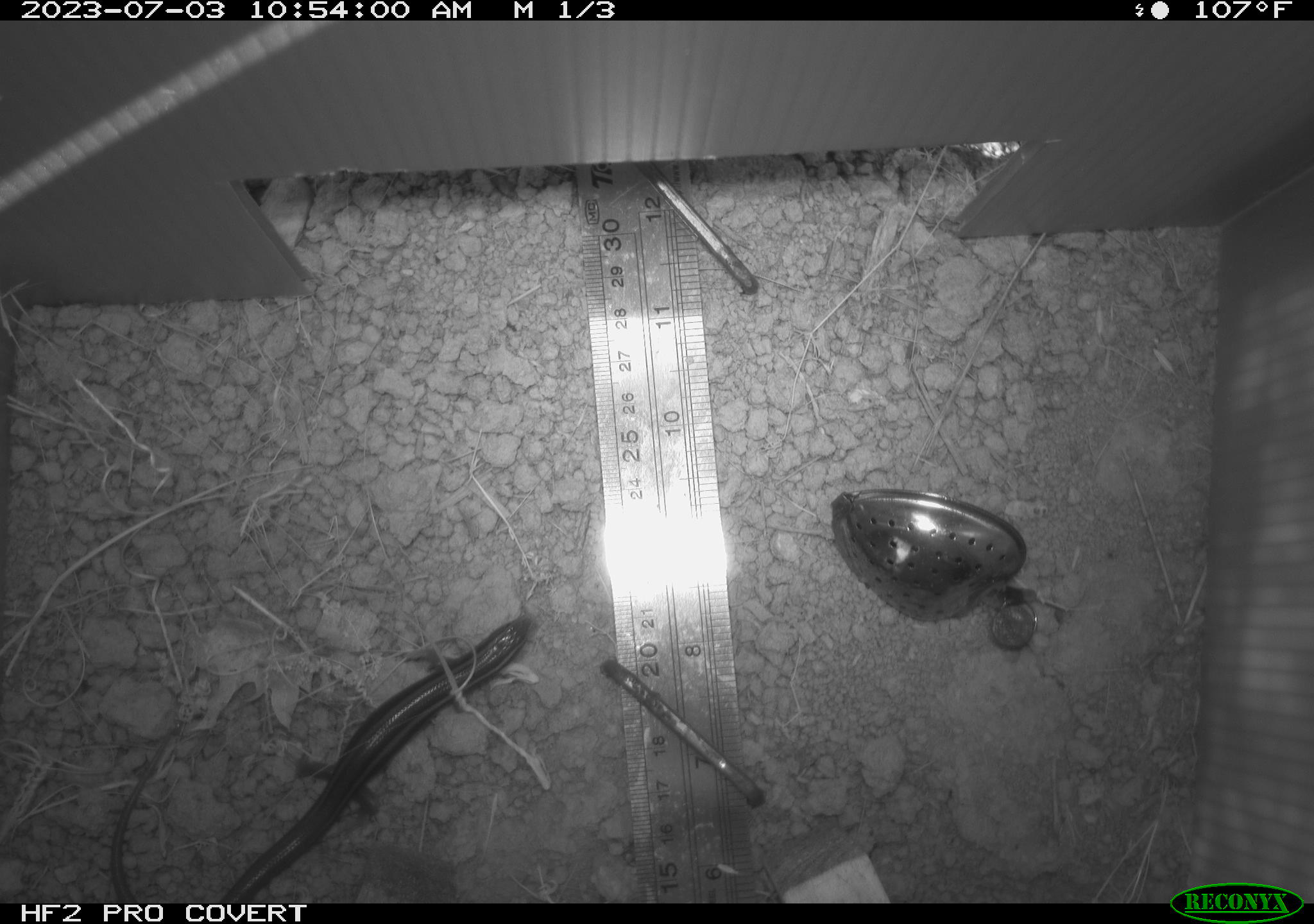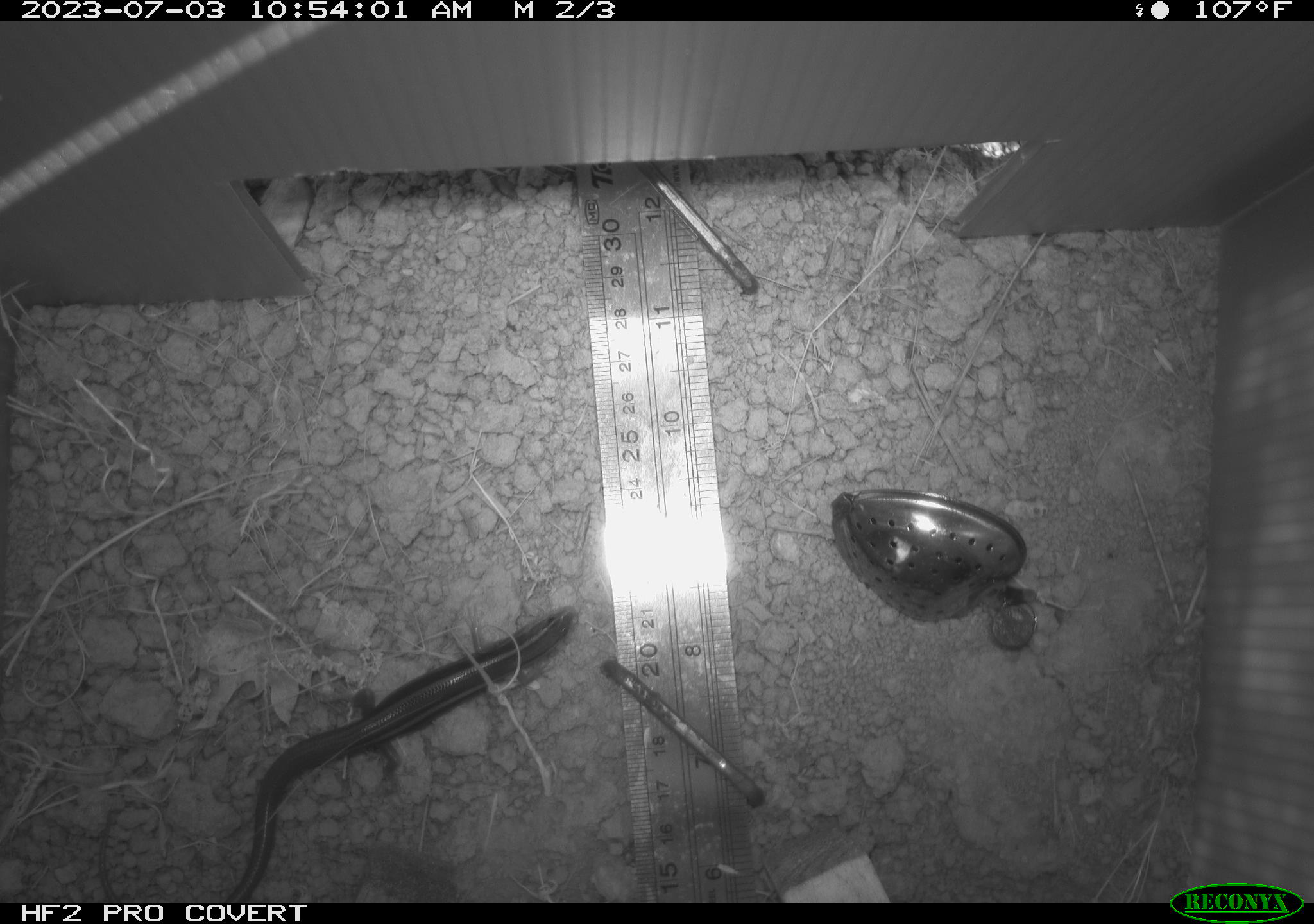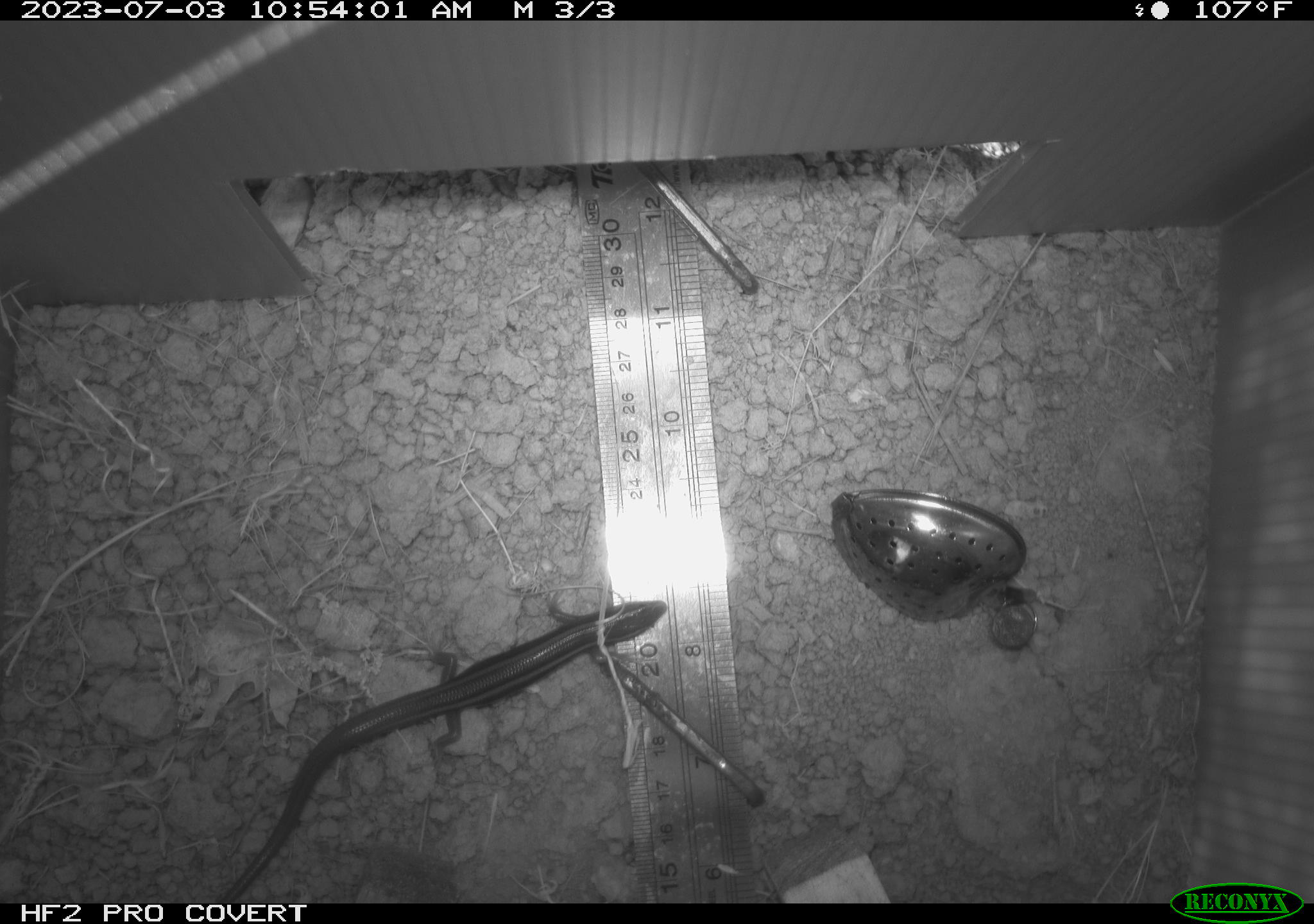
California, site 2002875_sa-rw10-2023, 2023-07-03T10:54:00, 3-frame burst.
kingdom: Animalia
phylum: Chordata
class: Reptilia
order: Squamata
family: Scincidae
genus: Plestiodon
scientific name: Plestiodon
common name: blue-tailed skinks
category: plestiodon species